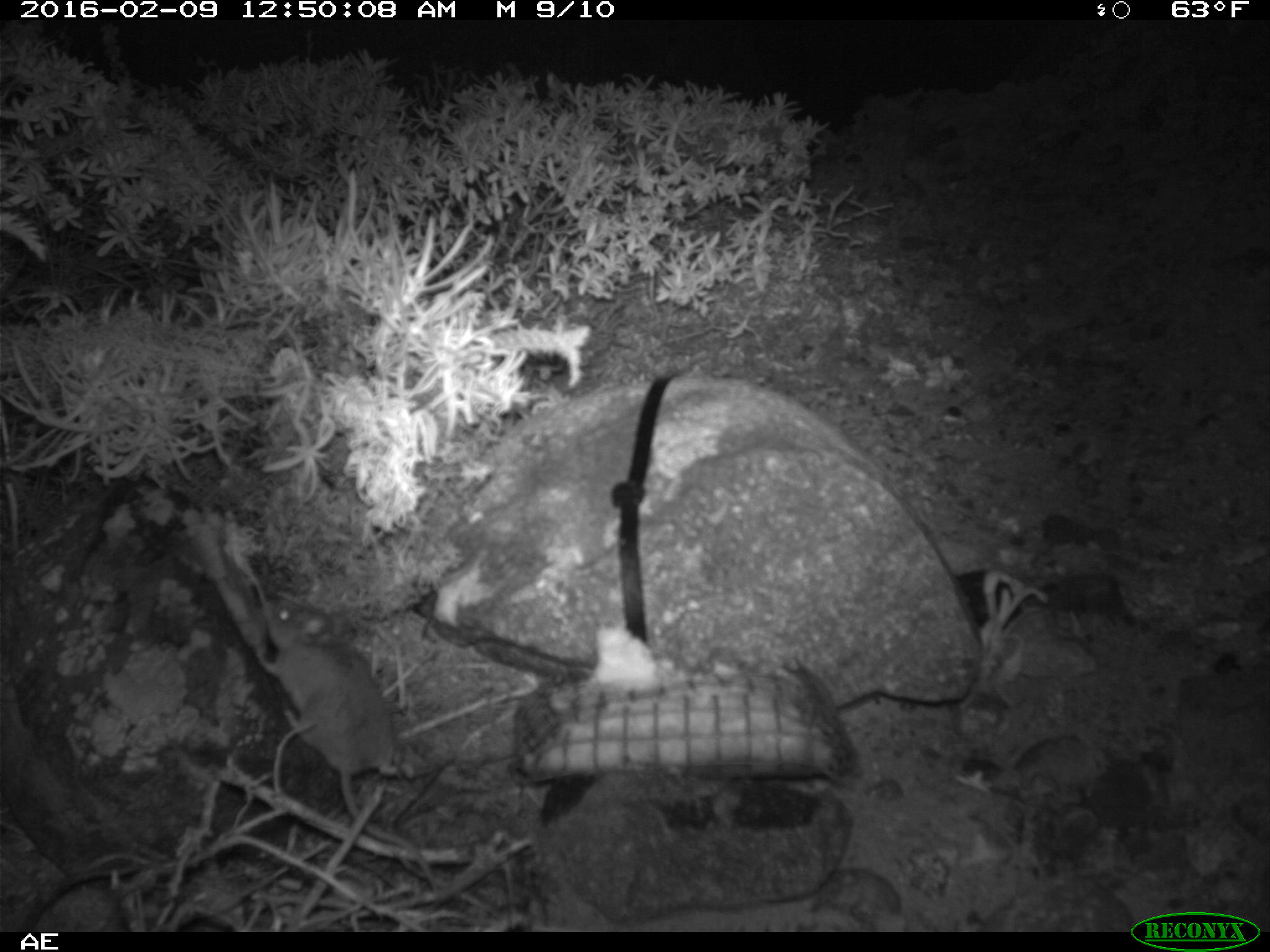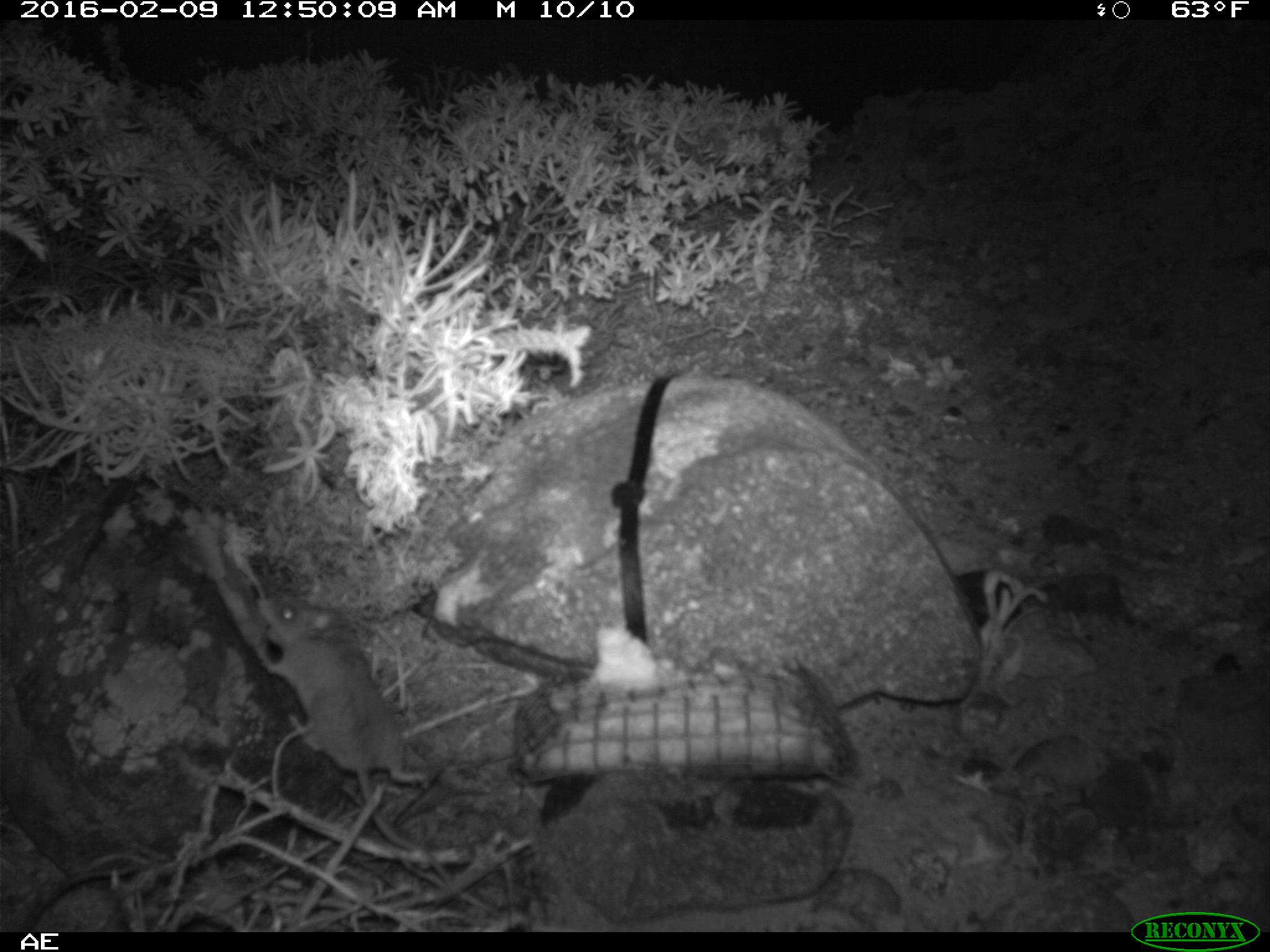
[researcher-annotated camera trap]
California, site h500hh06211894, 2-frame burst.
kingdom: Animalia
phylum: Chordata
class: Mammalia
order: Rodentia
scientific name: Rodentia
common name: rodent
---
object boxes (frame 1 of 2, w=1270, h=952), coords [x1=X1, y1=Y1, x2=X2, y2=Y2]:
rodent: [x1=256, y1=598, x2=437, y2=890]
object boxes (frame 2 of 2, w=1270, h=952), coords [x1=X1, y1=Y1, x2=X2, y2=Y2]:
rodent: [x1=249, y1=591, x2=455, y2=884]